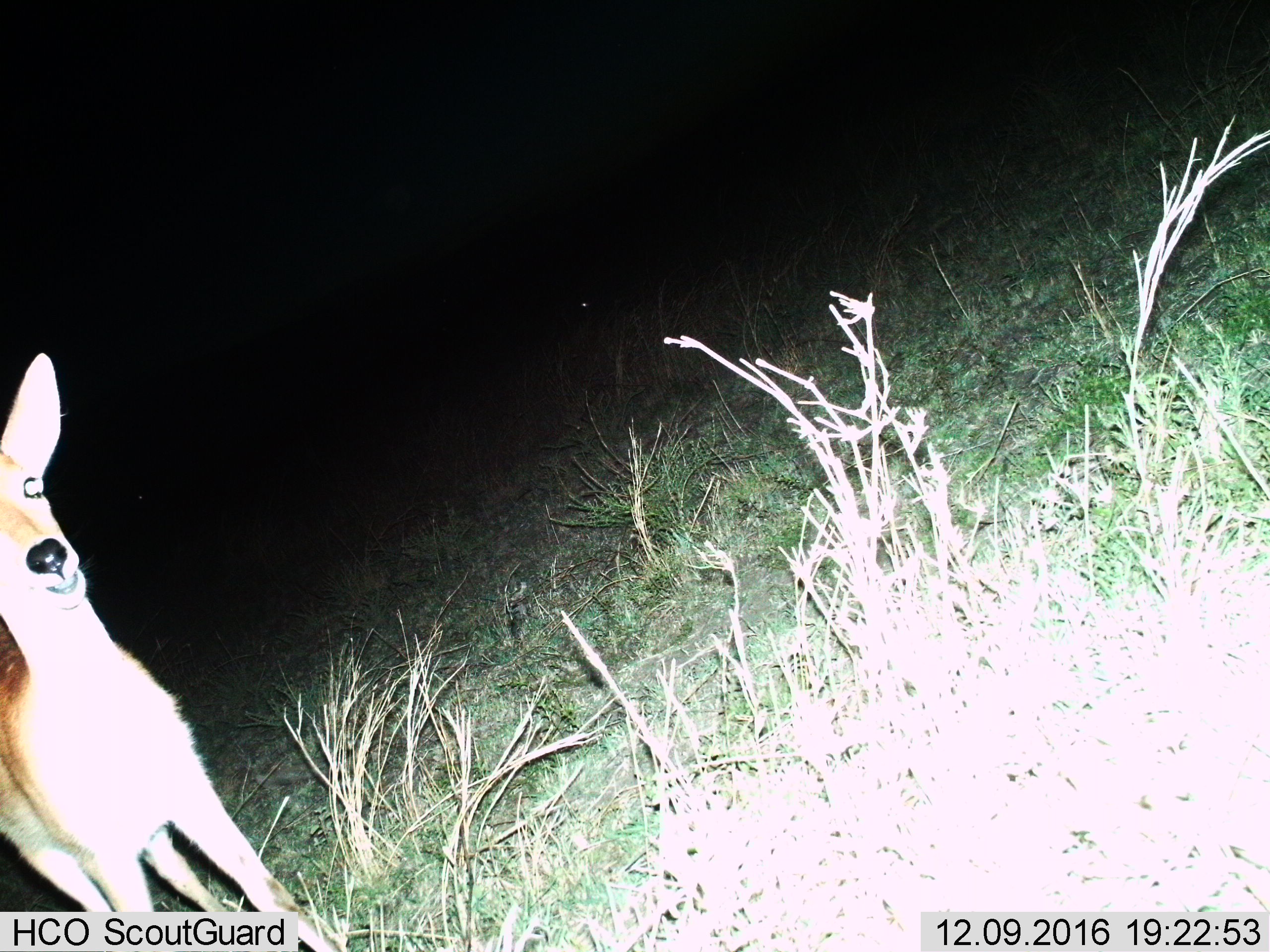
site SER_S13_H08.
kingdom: Animalia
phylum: Chordata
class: Mammalia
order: Artiodactyla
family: Bovidae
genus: Nanger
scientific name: Nanger granti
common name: grant's gazelle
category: gazellegrants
Gazellegrants (grant's gazelle) (Nanger granti), count 1. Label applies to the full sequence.